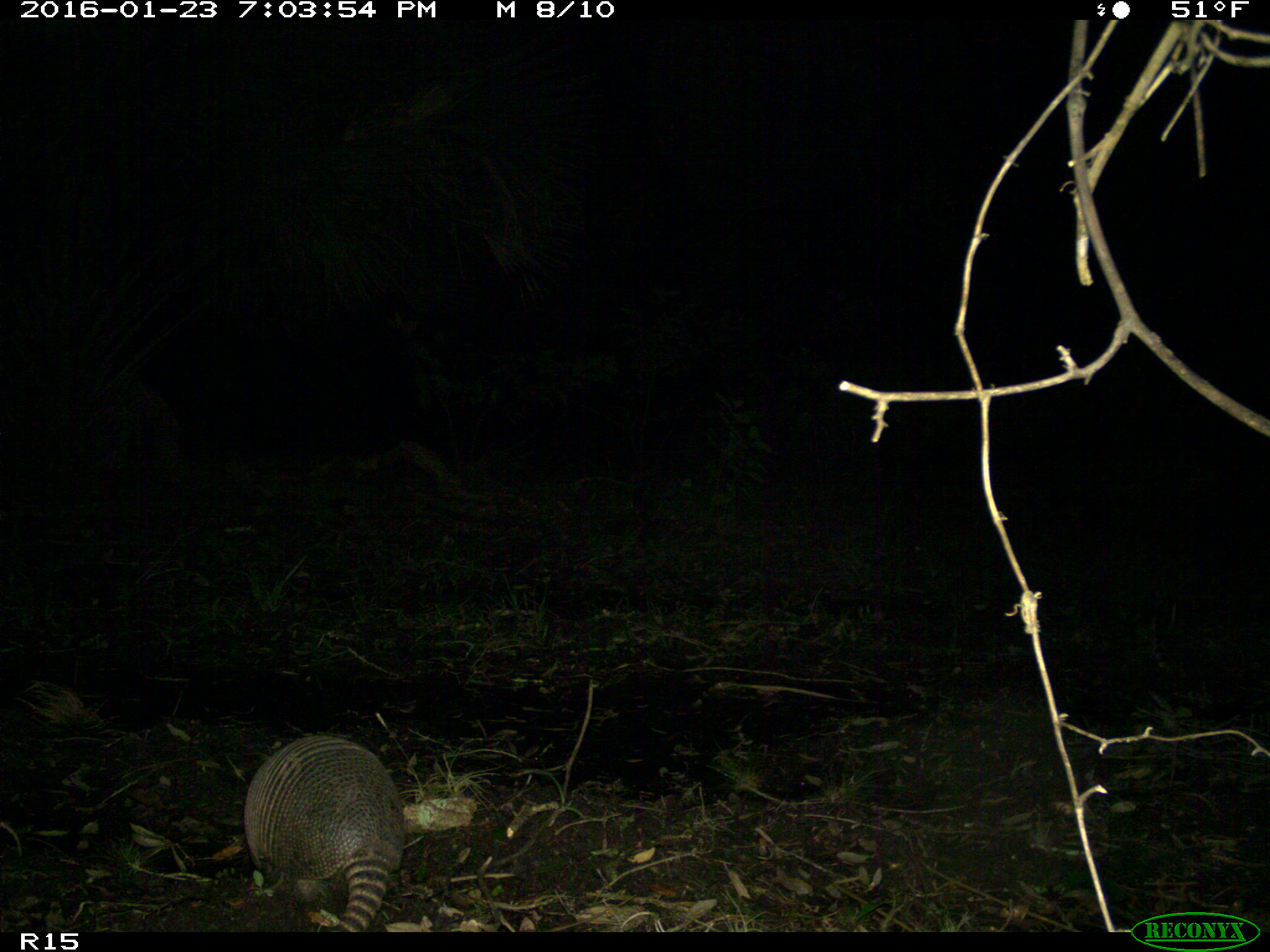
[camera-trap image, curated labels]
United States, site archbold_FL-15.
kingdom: Animalia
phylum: Chordata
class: Mammalia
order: Cingulata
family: Dasypodidae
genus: Dasypus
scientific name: Dasypus novemcinctus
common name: nine-banded armadillo